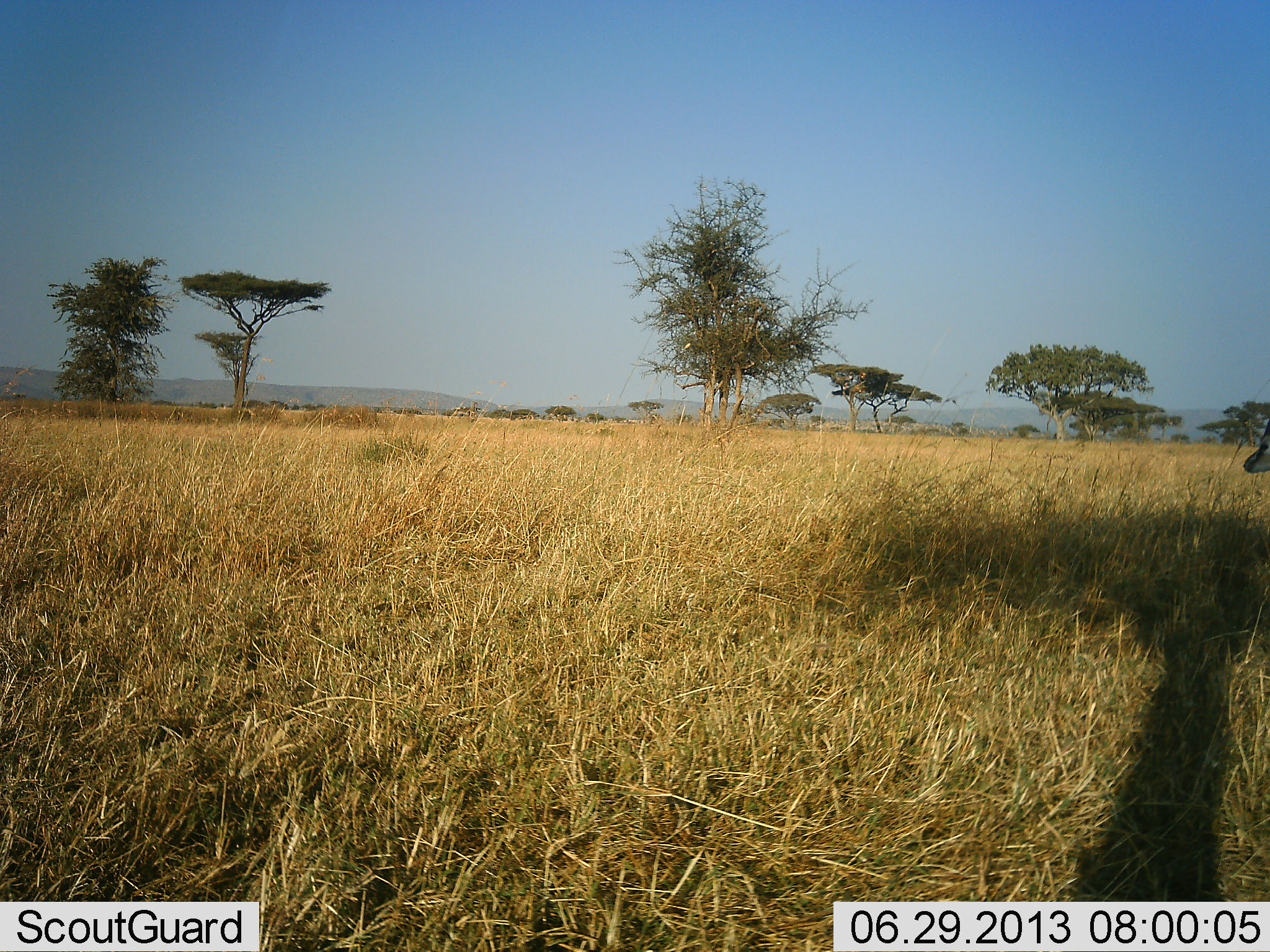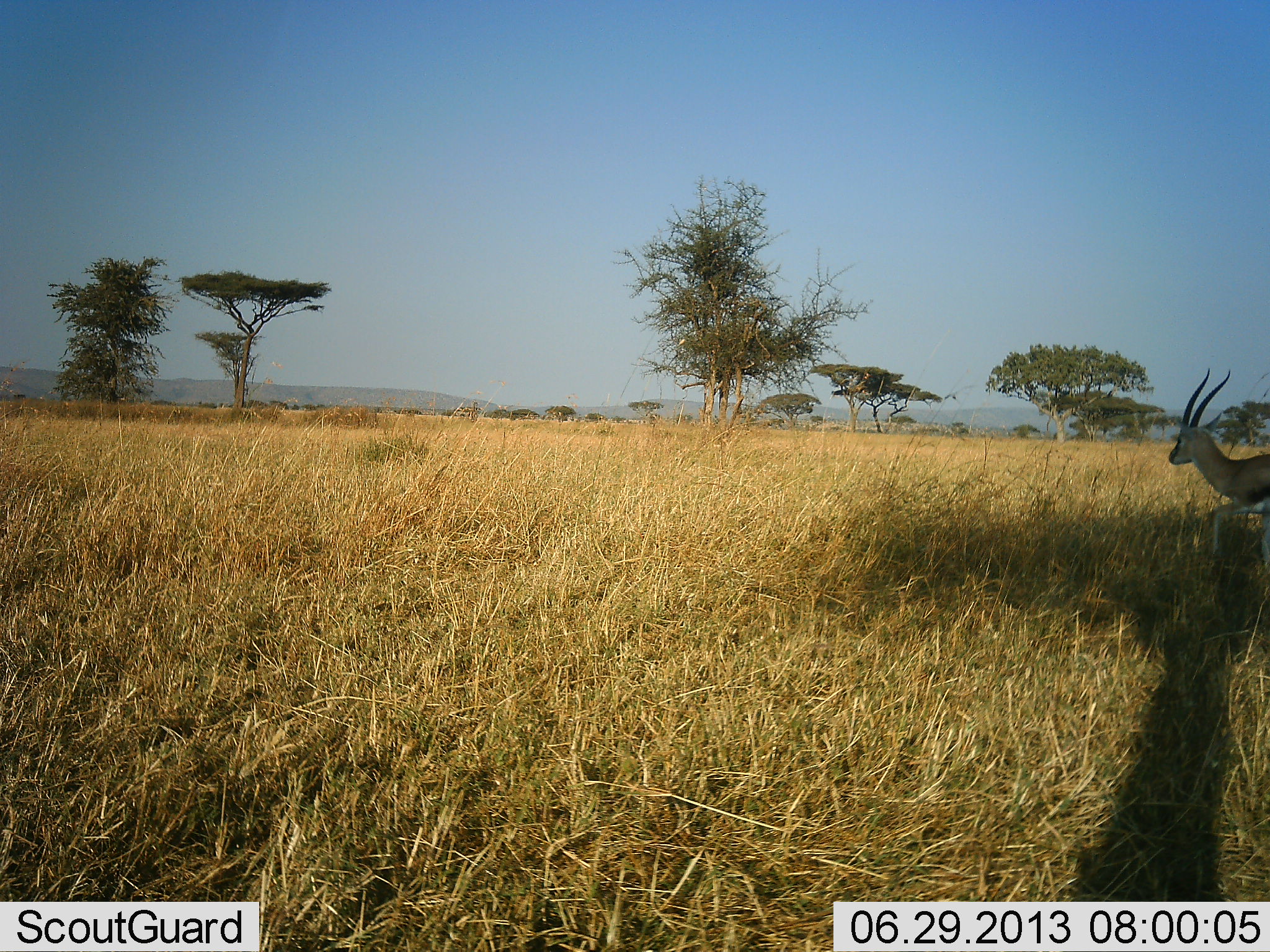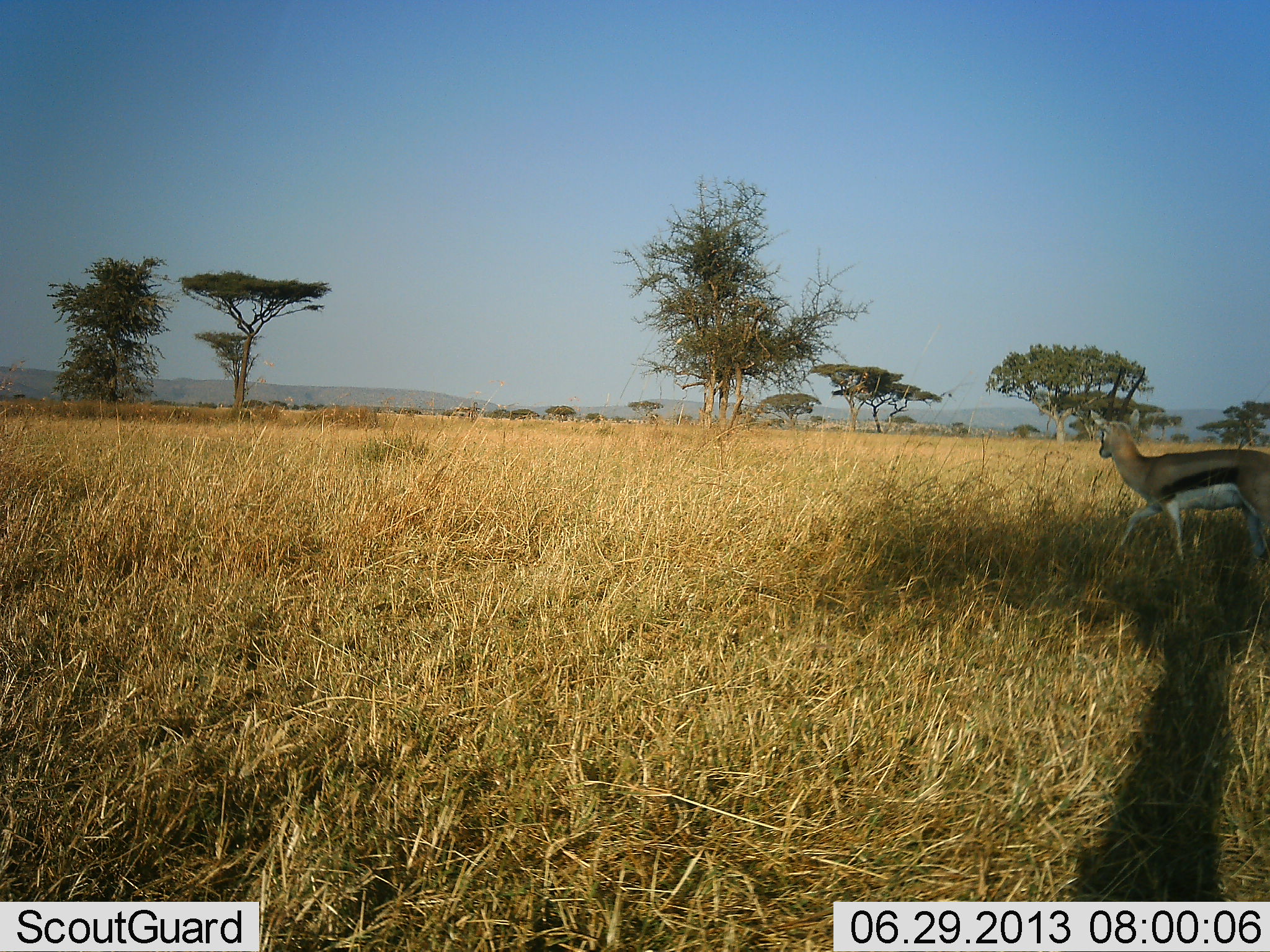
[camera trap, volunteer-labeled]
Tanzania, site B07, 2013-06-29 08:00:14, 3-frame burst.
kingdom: Animalia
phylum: Chordata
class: Mammalia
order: Artiodactyla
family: Bovidae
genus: Eudorcas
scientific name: Eudorcas thomsonii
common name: thomson's gazelle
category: gazellethomsons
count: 1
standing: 8%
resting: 0%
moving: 100%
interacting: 0%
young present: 0%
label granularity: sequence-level